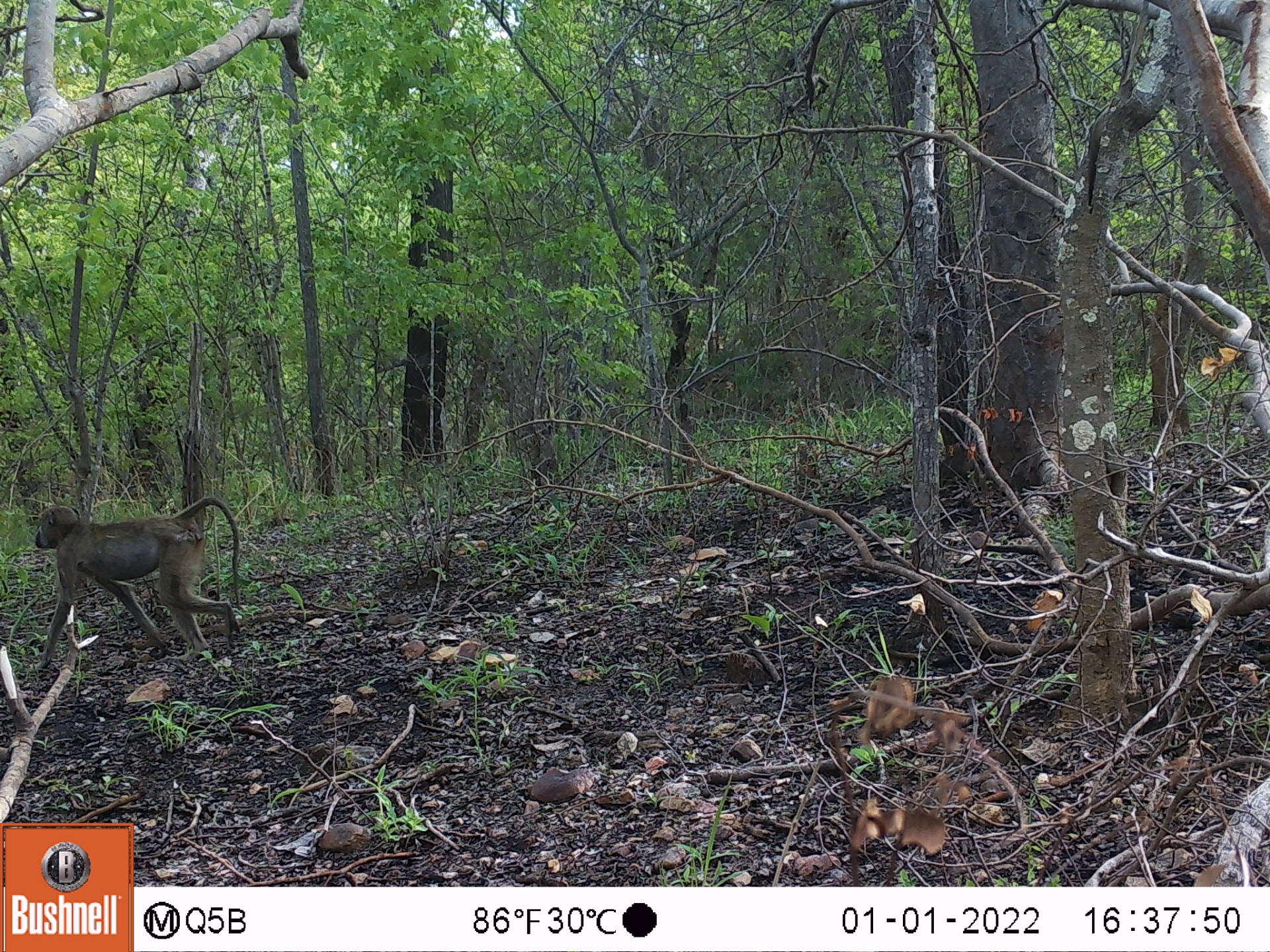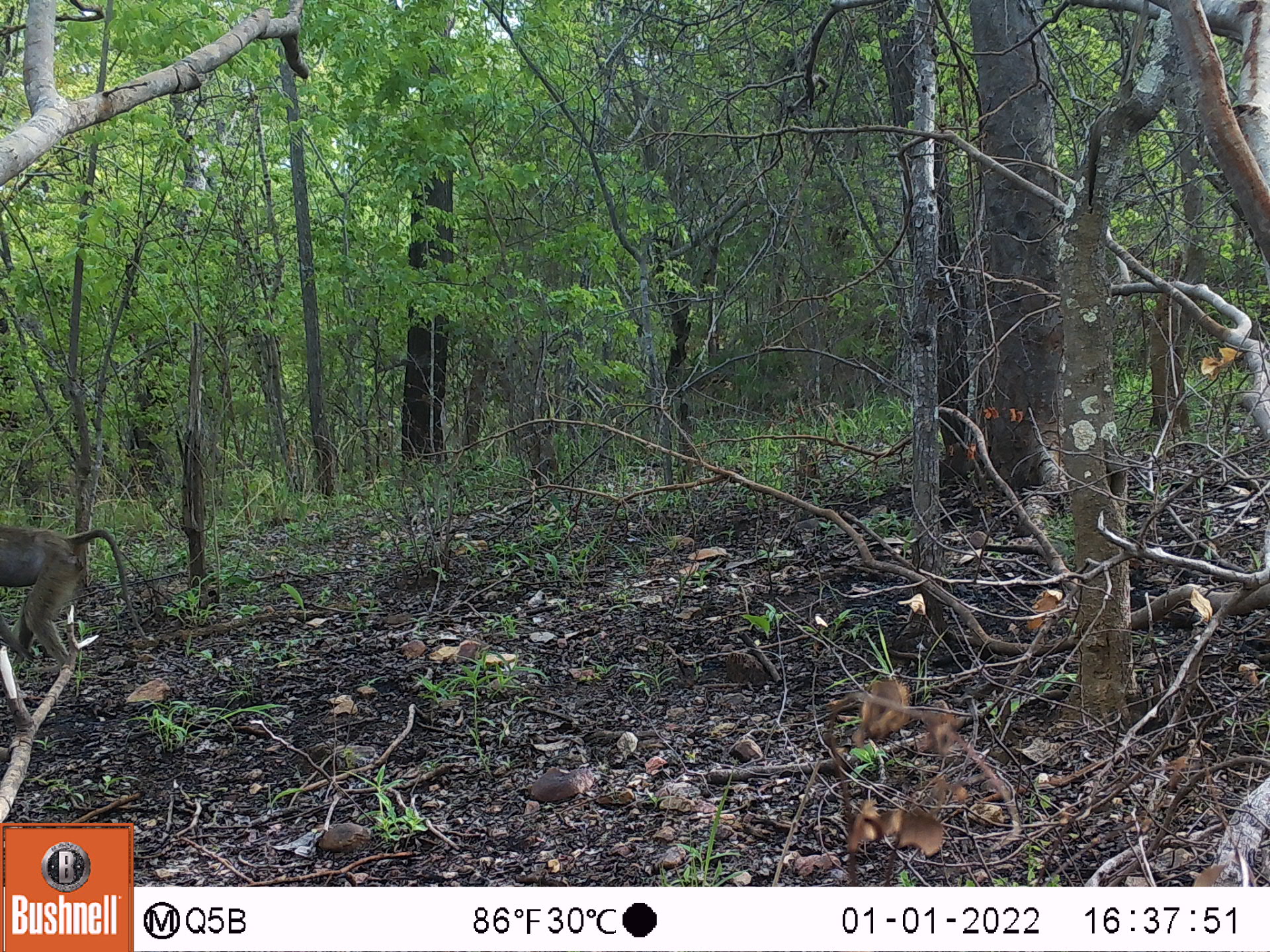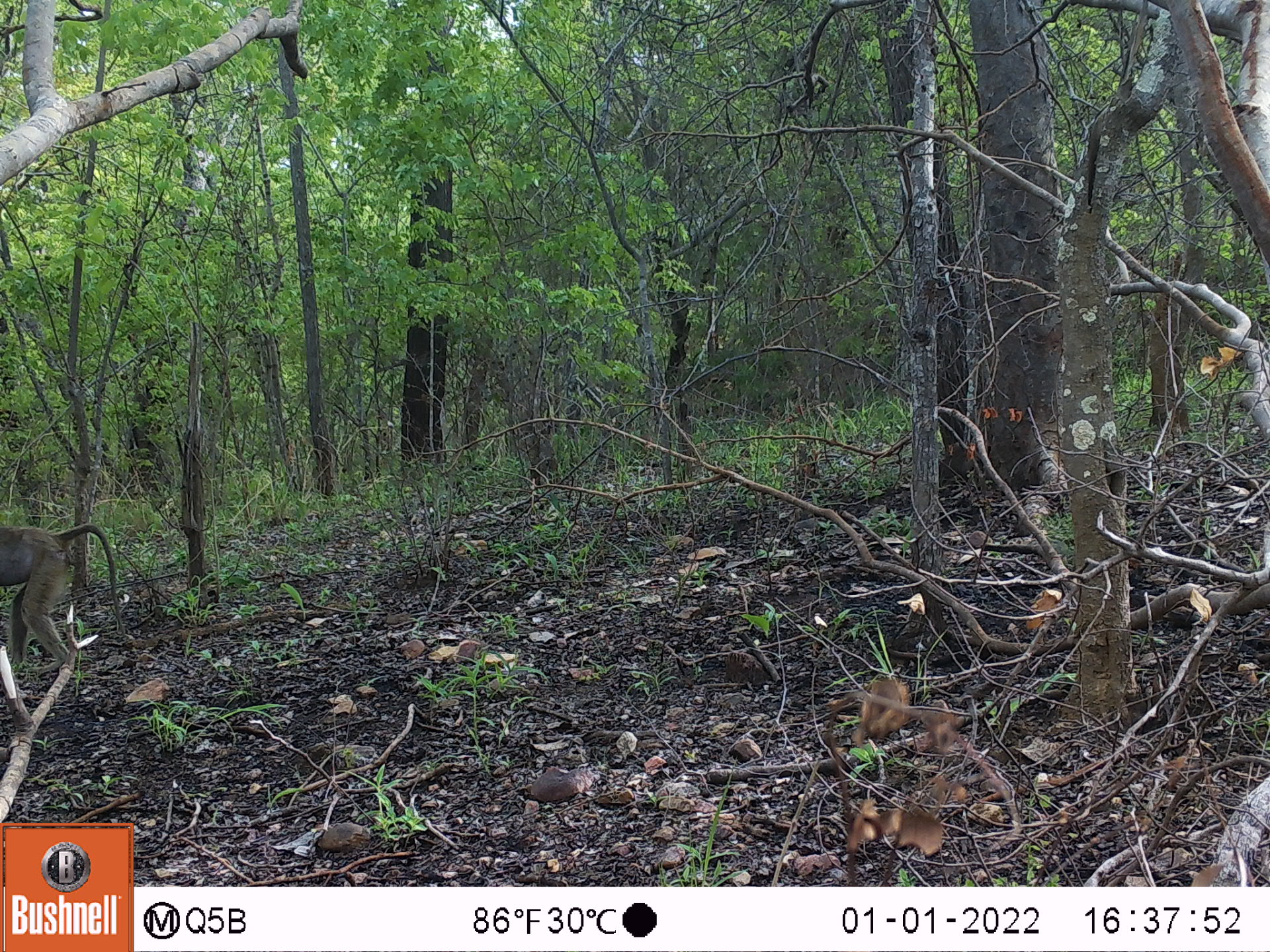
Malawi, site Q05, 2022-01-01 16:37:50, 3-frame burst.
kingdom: Animalia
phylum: Chordata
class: Mammalia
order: Primates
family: Cercopithecidae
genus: Papio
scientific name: Papio cynocephalus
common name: yellow baboon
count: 1